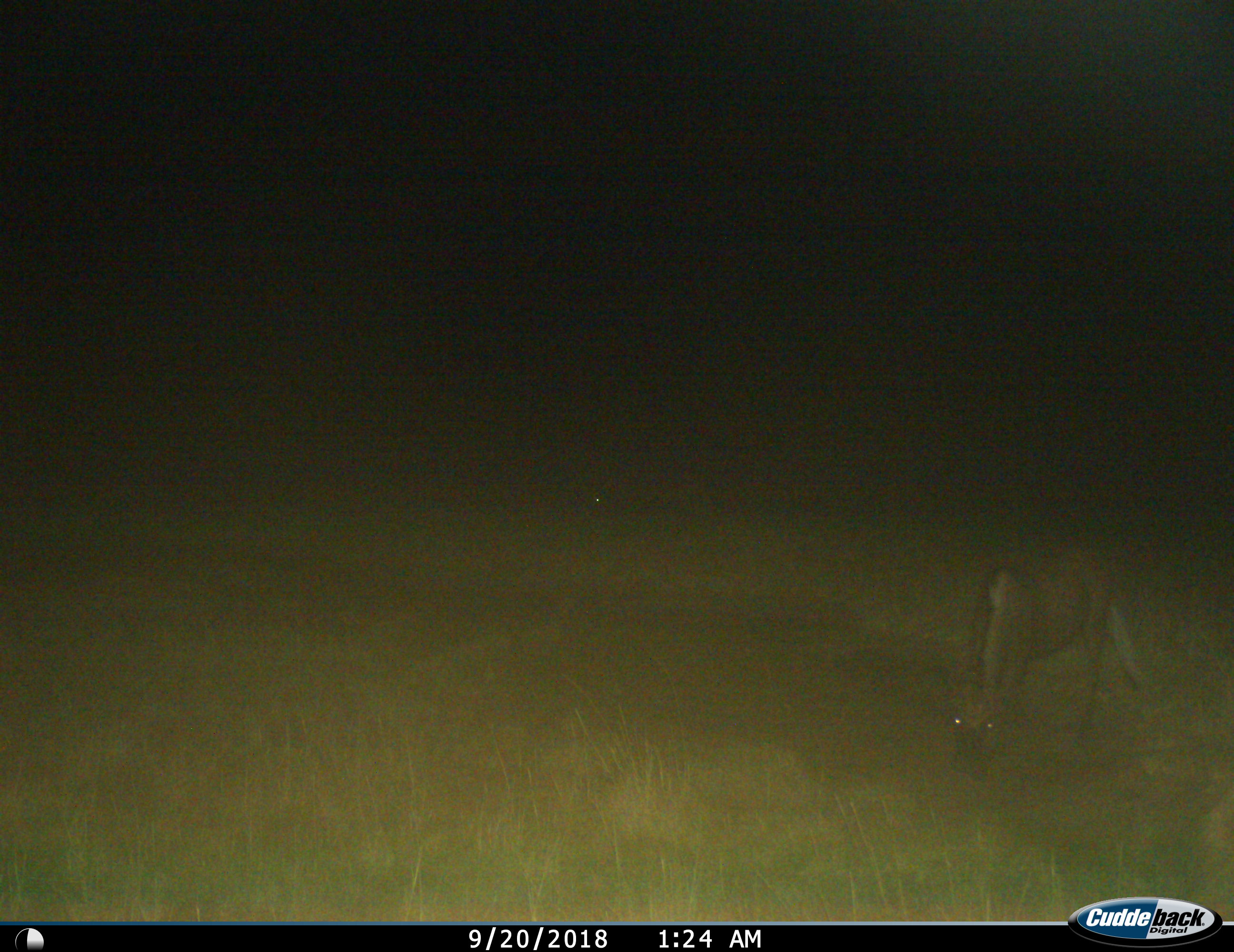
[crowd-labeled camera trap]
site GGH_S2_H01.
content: unidentified animal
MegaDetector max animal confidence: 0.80